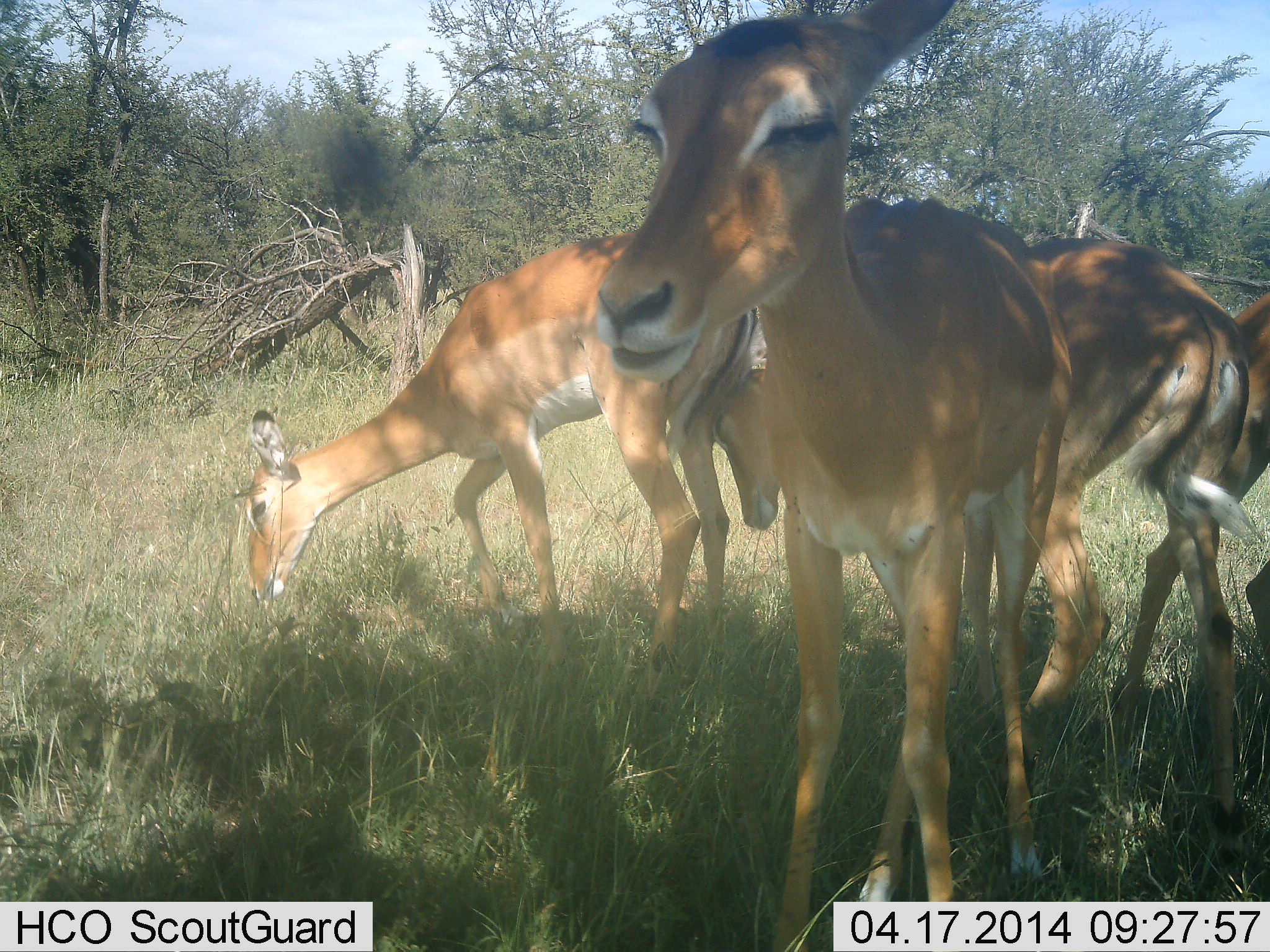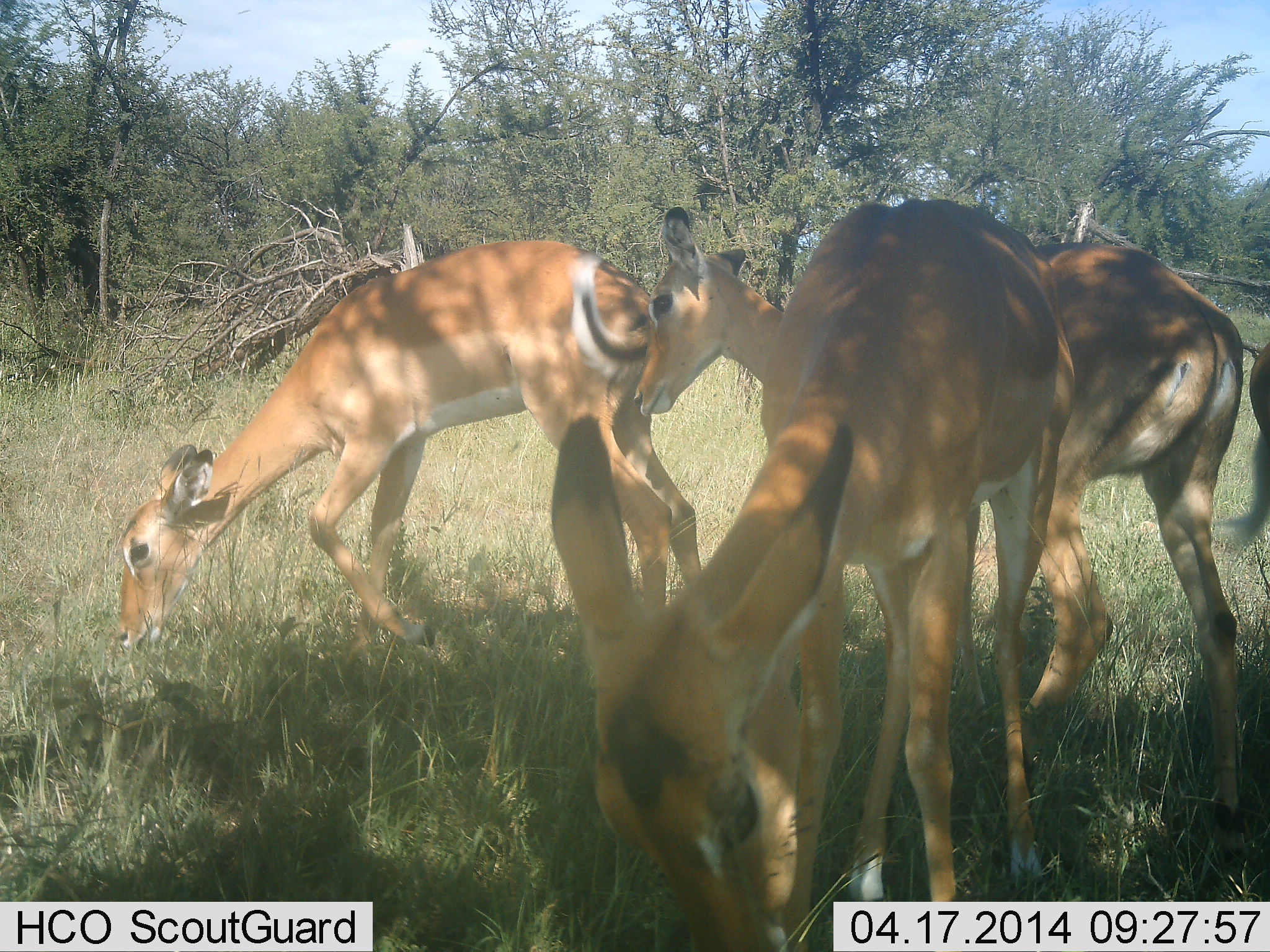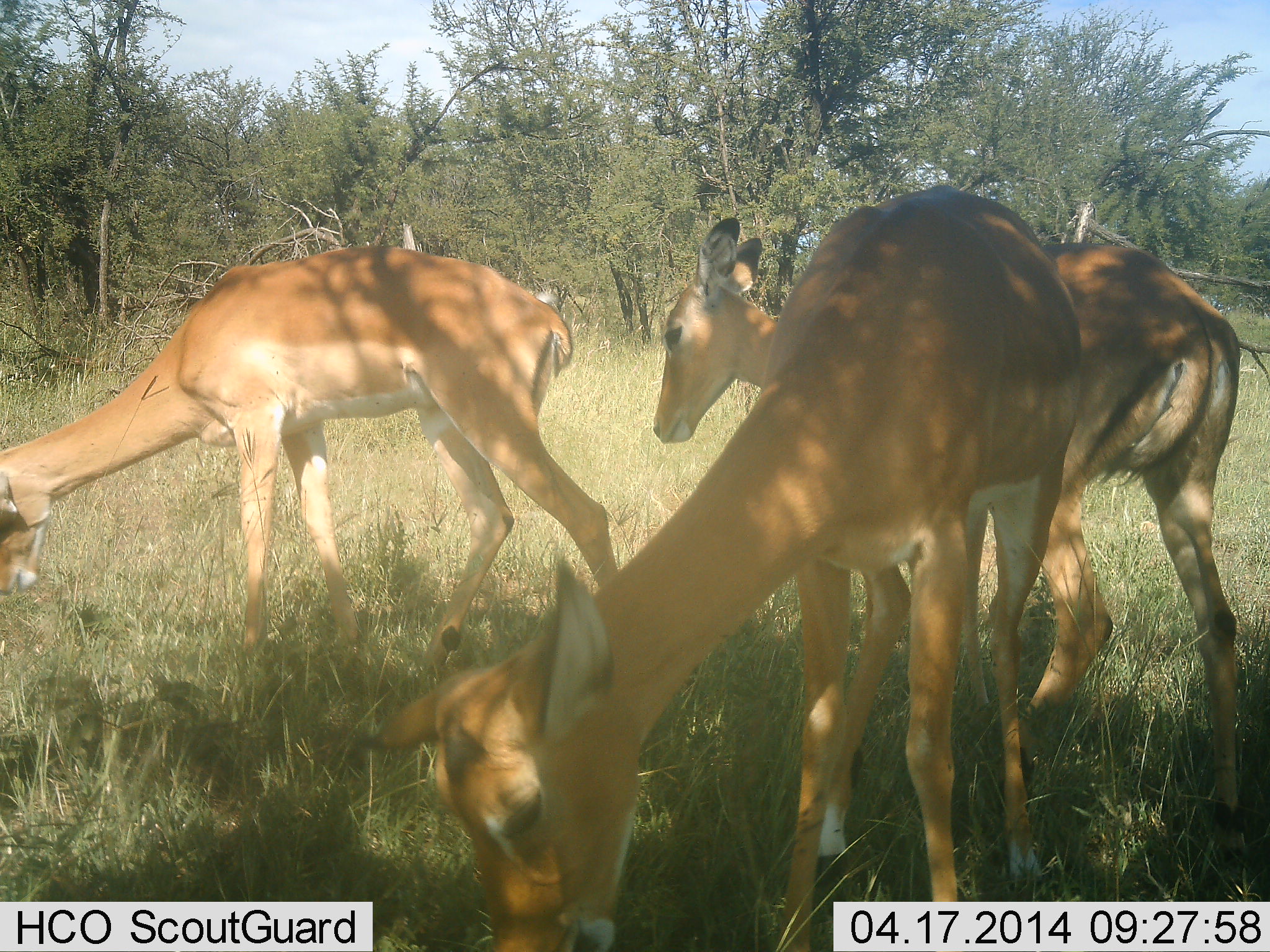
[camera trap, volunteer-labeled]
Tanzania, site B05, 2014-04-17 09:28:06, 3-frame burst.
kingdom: Animalia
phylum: Chordata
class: Mammalia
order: Artiodactyla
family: Bovidae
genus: Aepyceros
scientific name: Aepyceros melampus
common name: impala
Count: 4.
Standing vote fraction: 60%.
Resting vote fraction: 0%.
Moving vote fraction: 30%.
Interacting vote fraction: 0%.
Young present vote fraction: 0%.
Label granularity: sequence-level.